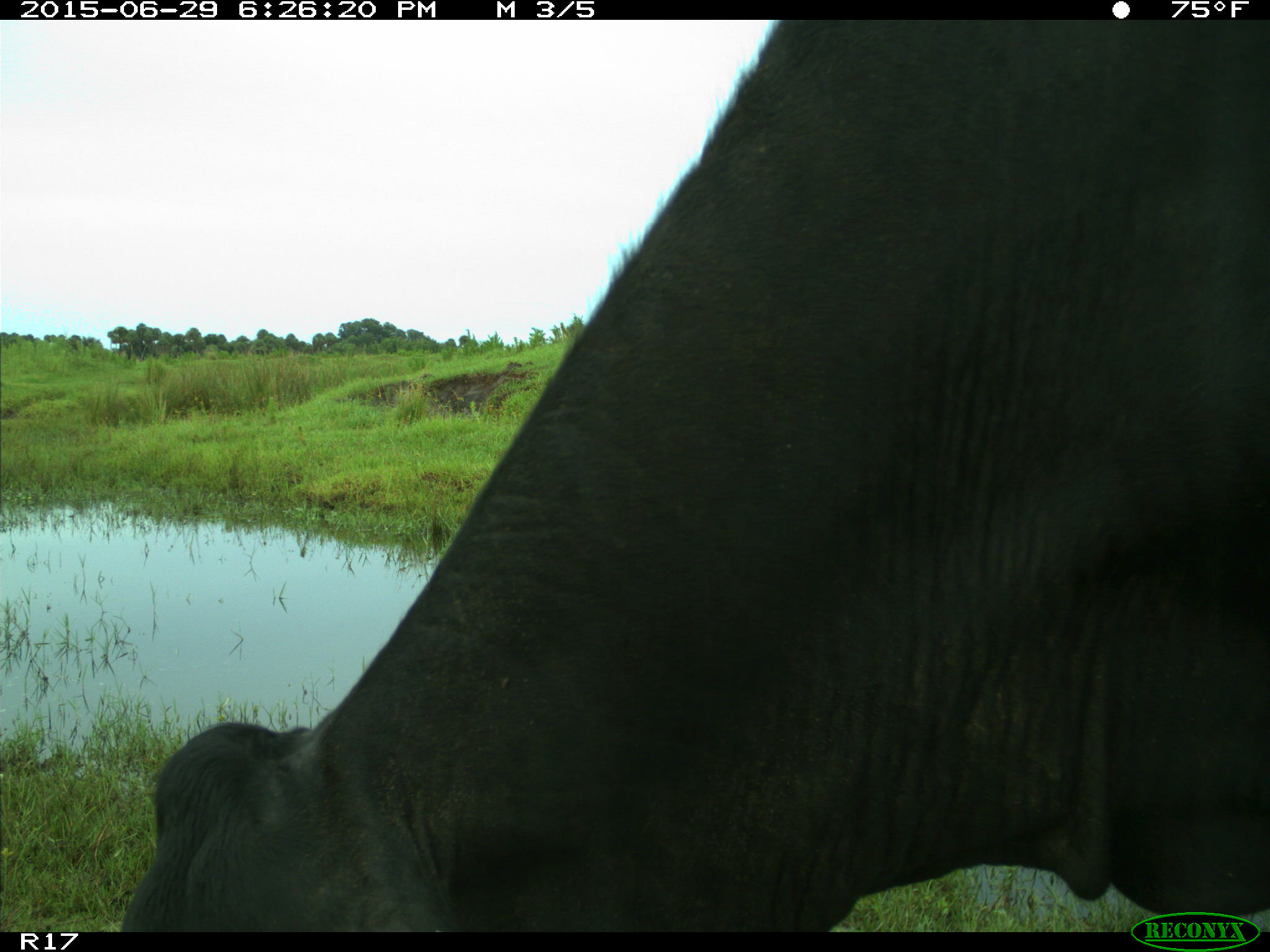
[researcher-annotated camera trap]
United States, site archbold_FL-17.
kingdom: Animalia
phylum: Chordata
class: Mammalia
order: Artiodactyla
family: Bovidae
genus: Bos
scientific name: Bos taurus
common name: domestic cow